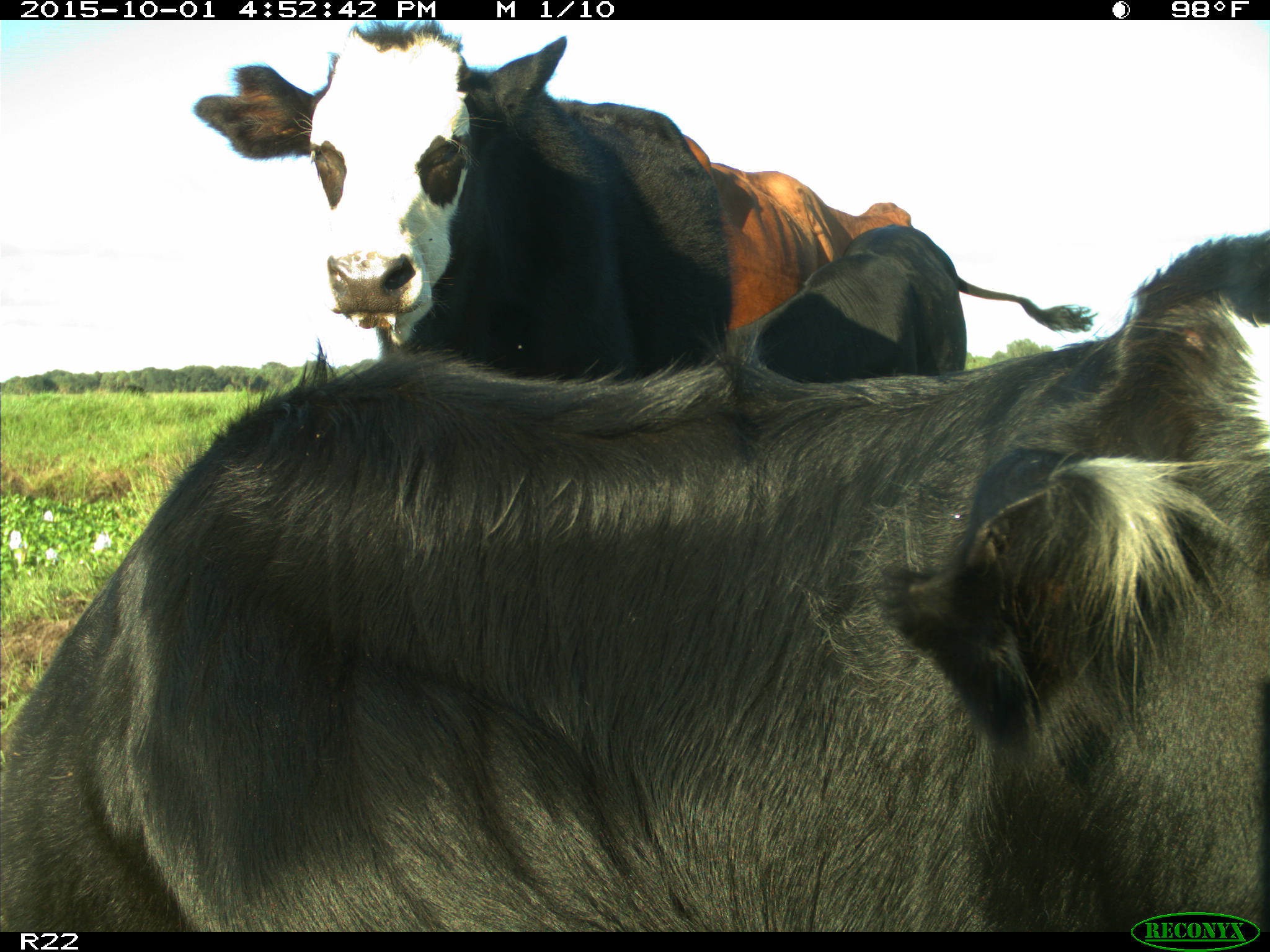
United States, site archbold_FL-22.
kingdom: Animalia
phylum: Chordata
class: Mammalia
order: Artiodactyla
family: Bovidae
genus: Bos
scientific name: Bos taurus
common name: domestic cow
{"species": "Bos taurus (domestic cow)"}